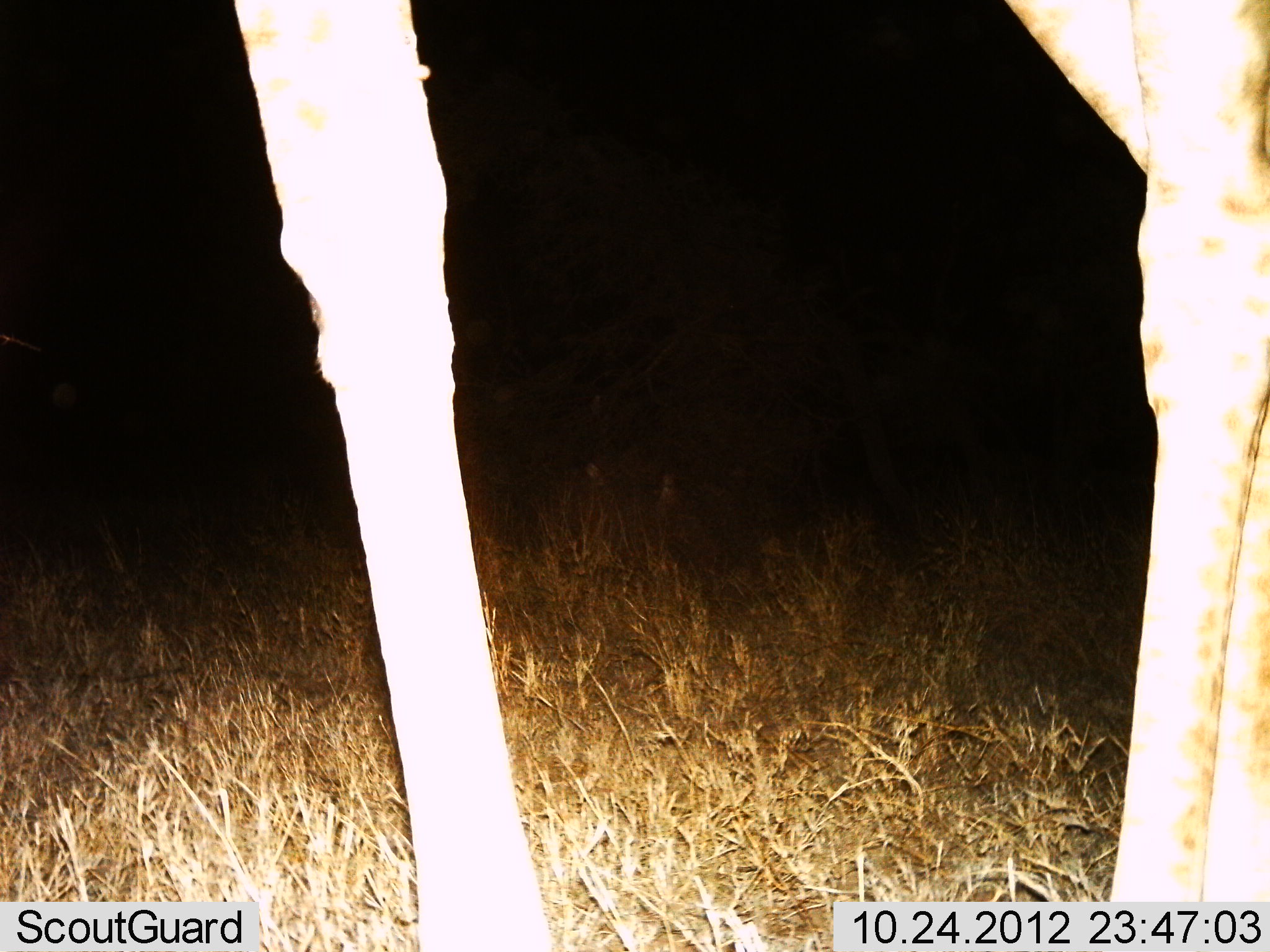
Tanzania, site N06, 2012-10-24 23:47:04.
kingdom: Animalia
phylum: Chordata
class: Mammalia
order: Artiodactyla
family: Giraffidae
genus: Giraffa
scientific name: Giraffa camelopardalis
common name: giraffe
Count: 1.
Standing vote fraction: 100%.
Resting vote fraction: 0%.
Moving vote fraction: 0%.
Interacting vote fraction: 0%.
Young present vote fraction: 0%.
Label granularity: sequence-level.